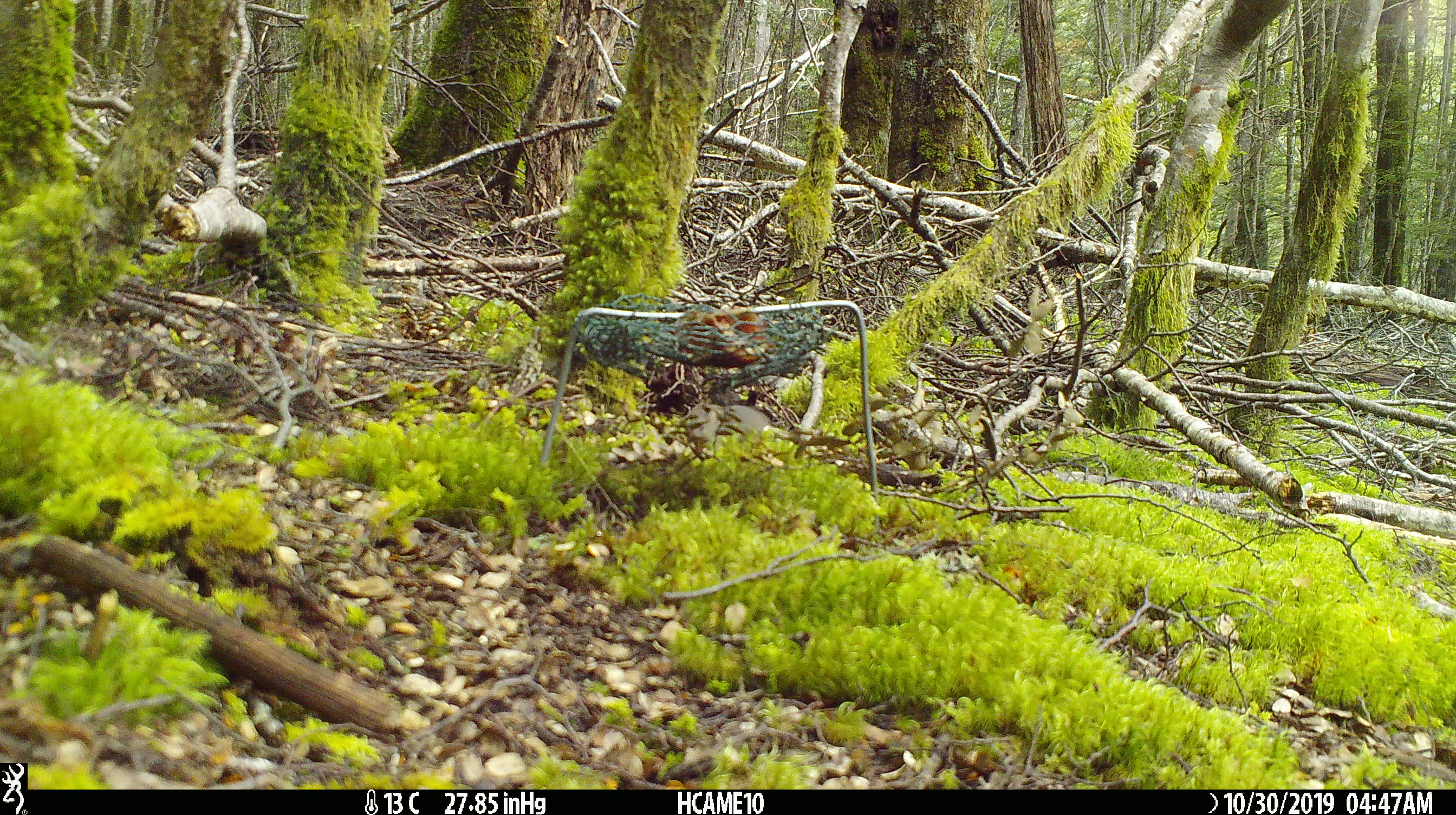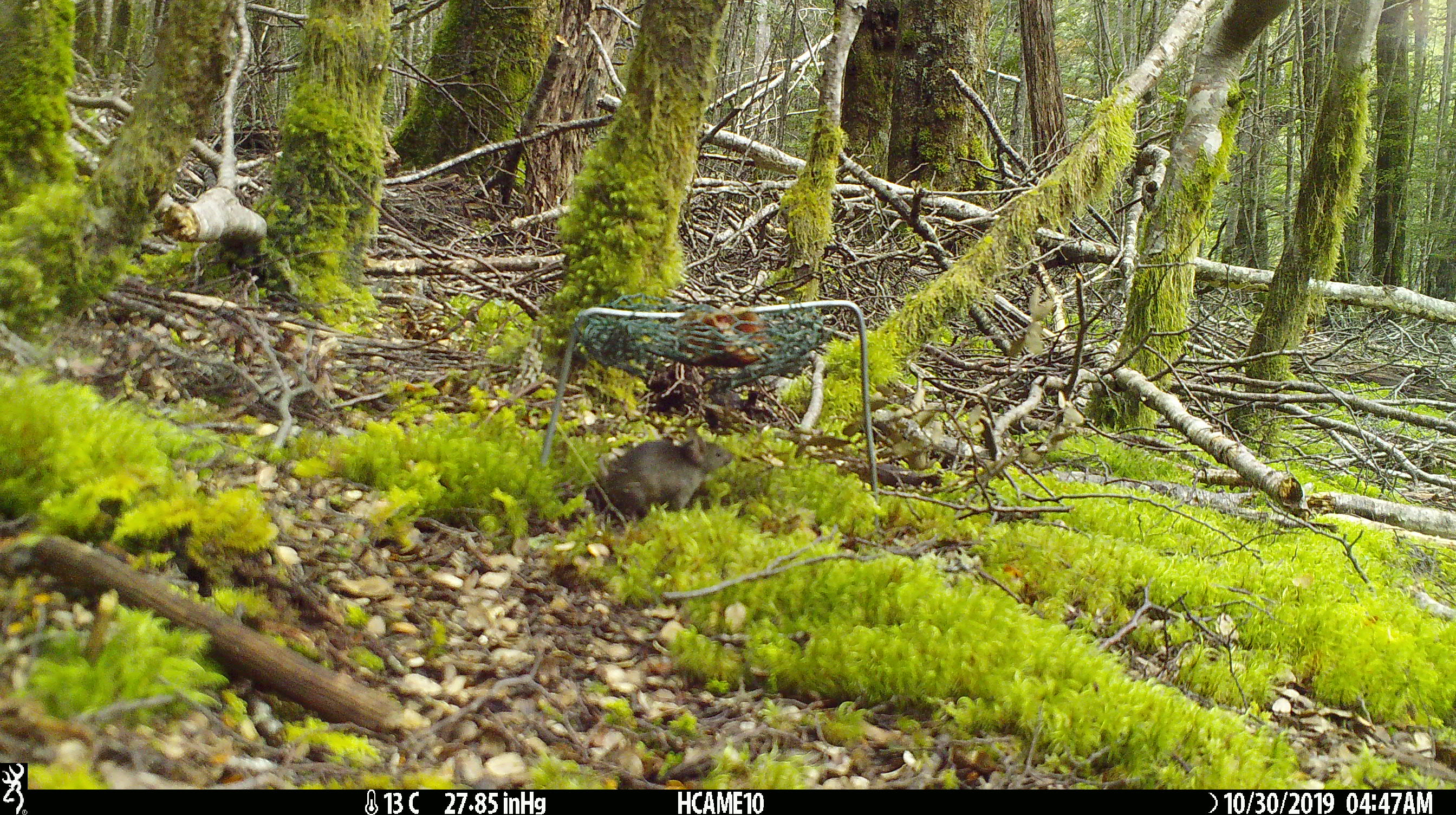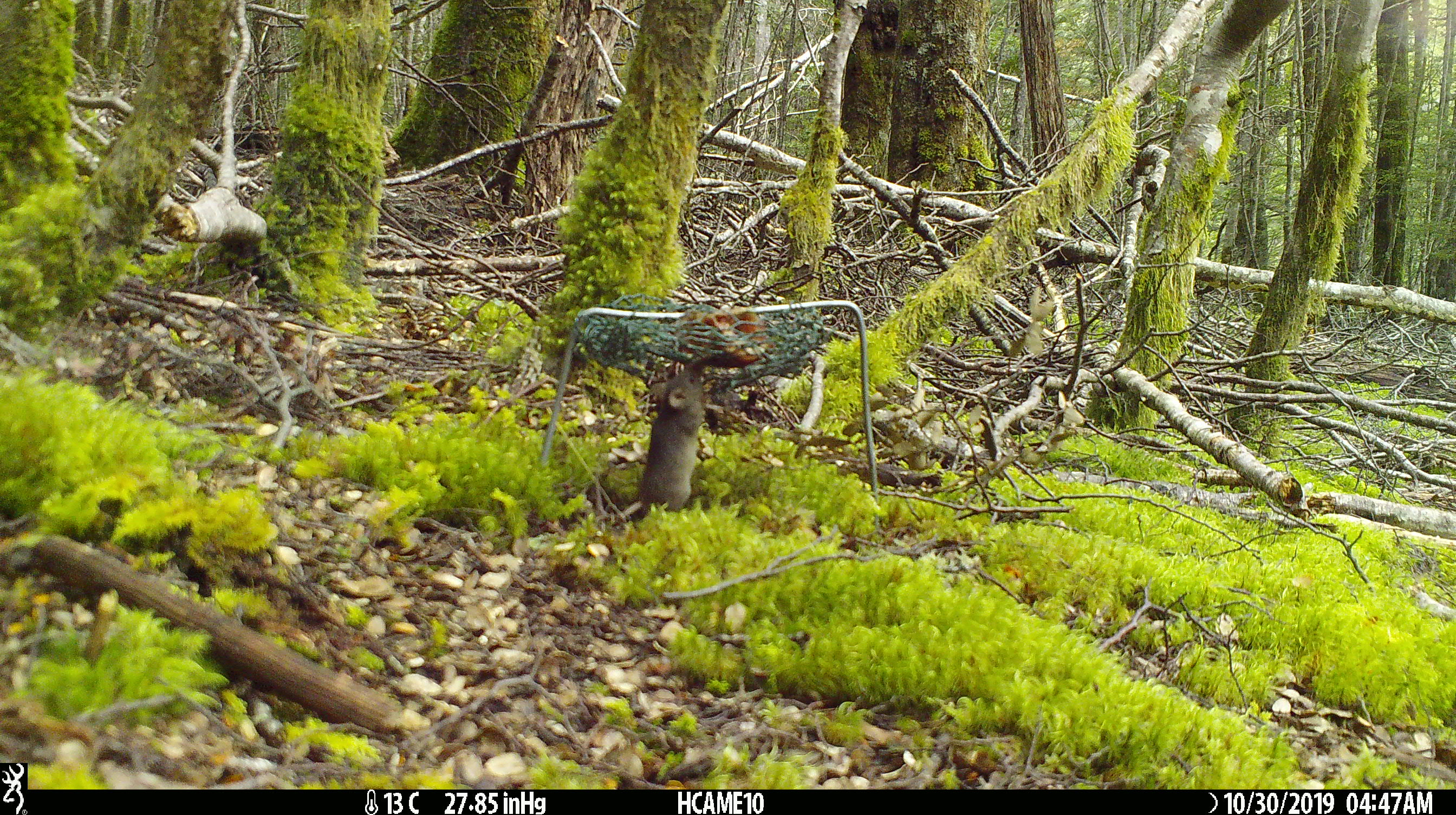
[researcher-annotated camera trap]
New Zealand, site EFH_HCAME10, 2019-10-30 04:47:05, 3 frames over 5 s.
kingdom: Animalia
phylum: Chordata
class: Mammalia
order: Rodentia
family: Muridae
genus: Mus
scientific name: Mus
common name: mouse